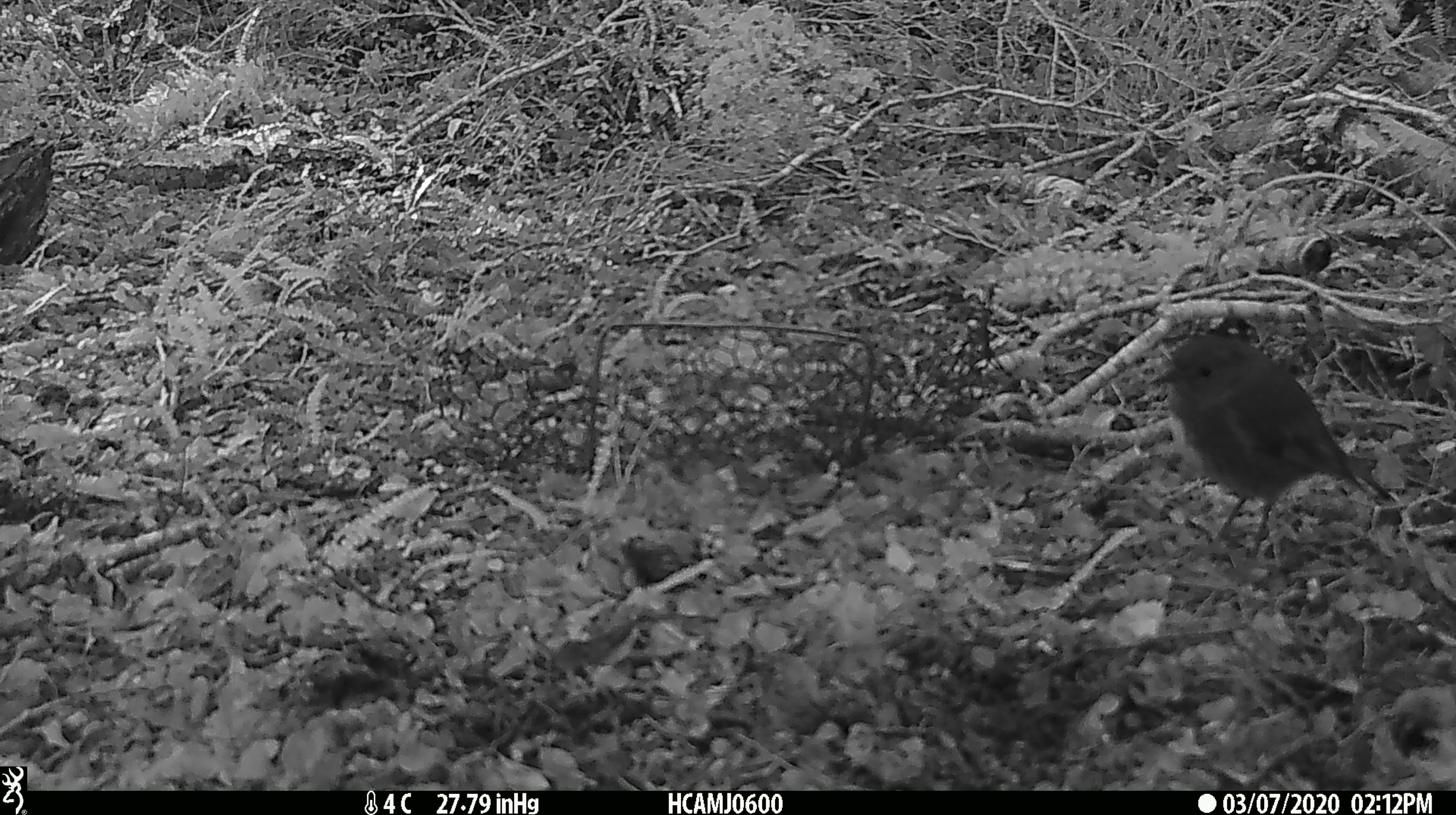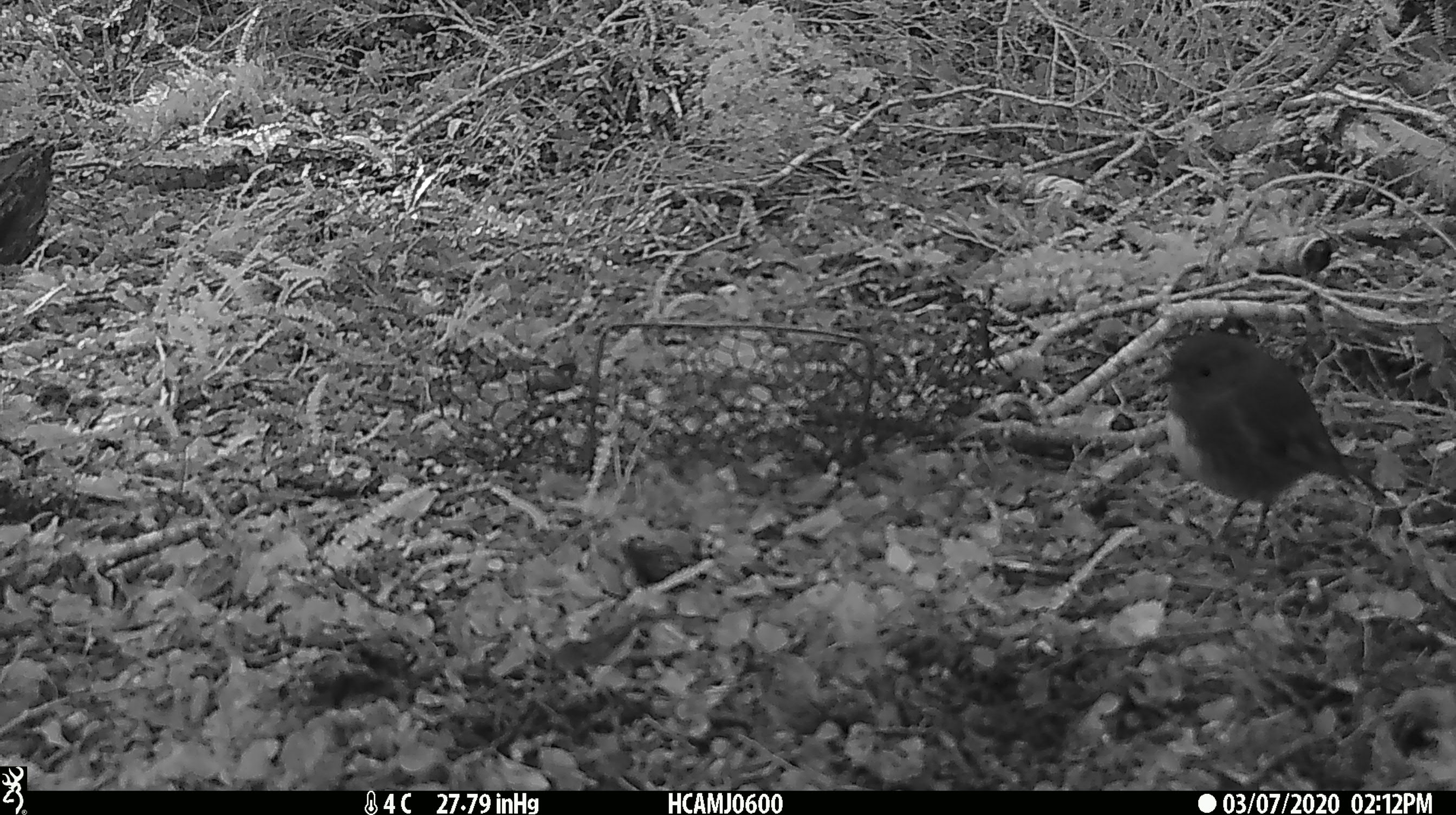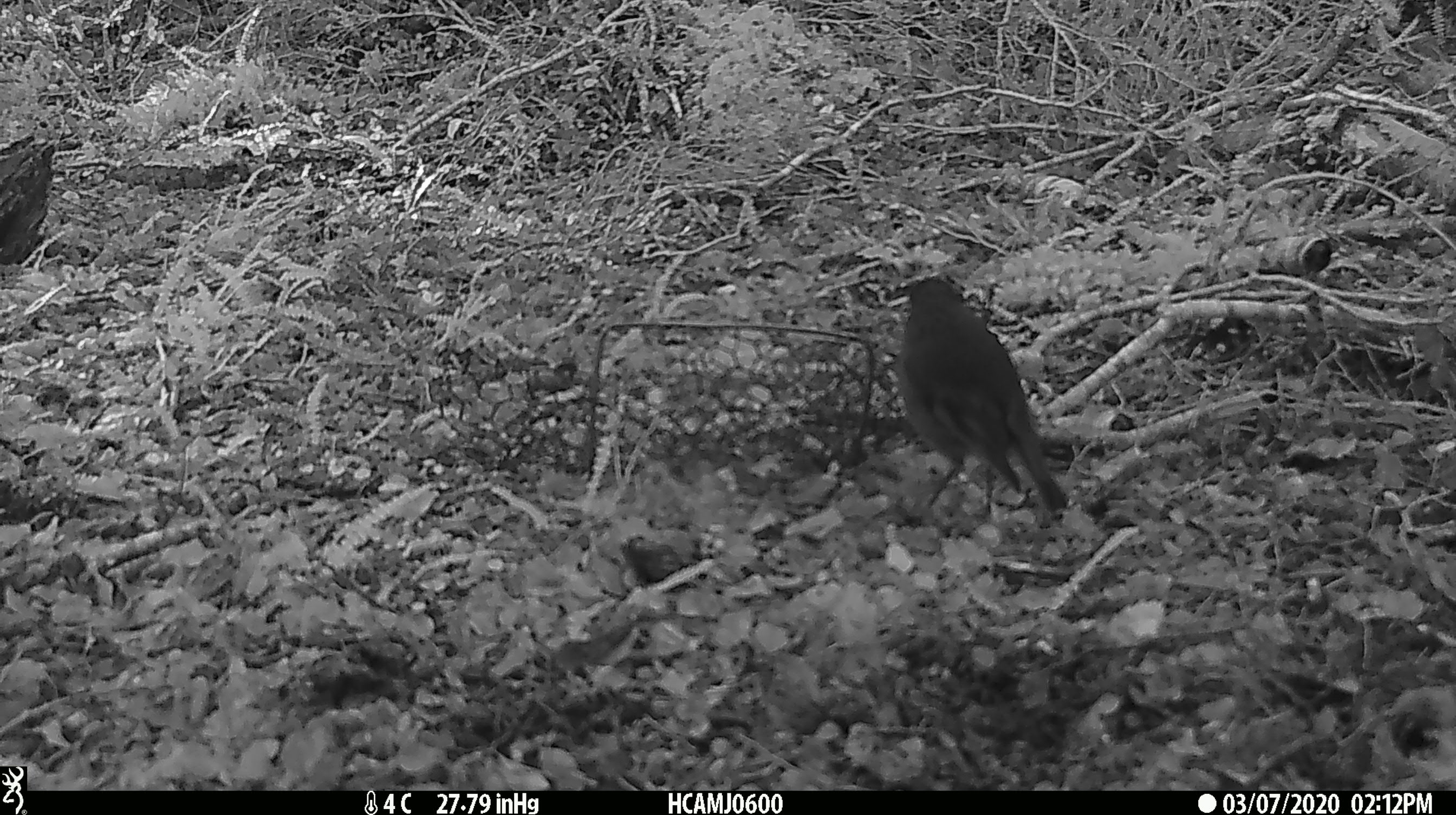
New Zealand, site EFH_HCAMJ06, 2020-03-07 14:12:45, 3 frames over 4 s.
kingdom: Animalia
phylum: Chordata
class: Aves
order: Passeriformes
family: Petroicidae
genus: Petroica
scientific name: Petroica australis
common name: new zealand robin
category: robin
Robin (new zealand robin) (Petroica australis).